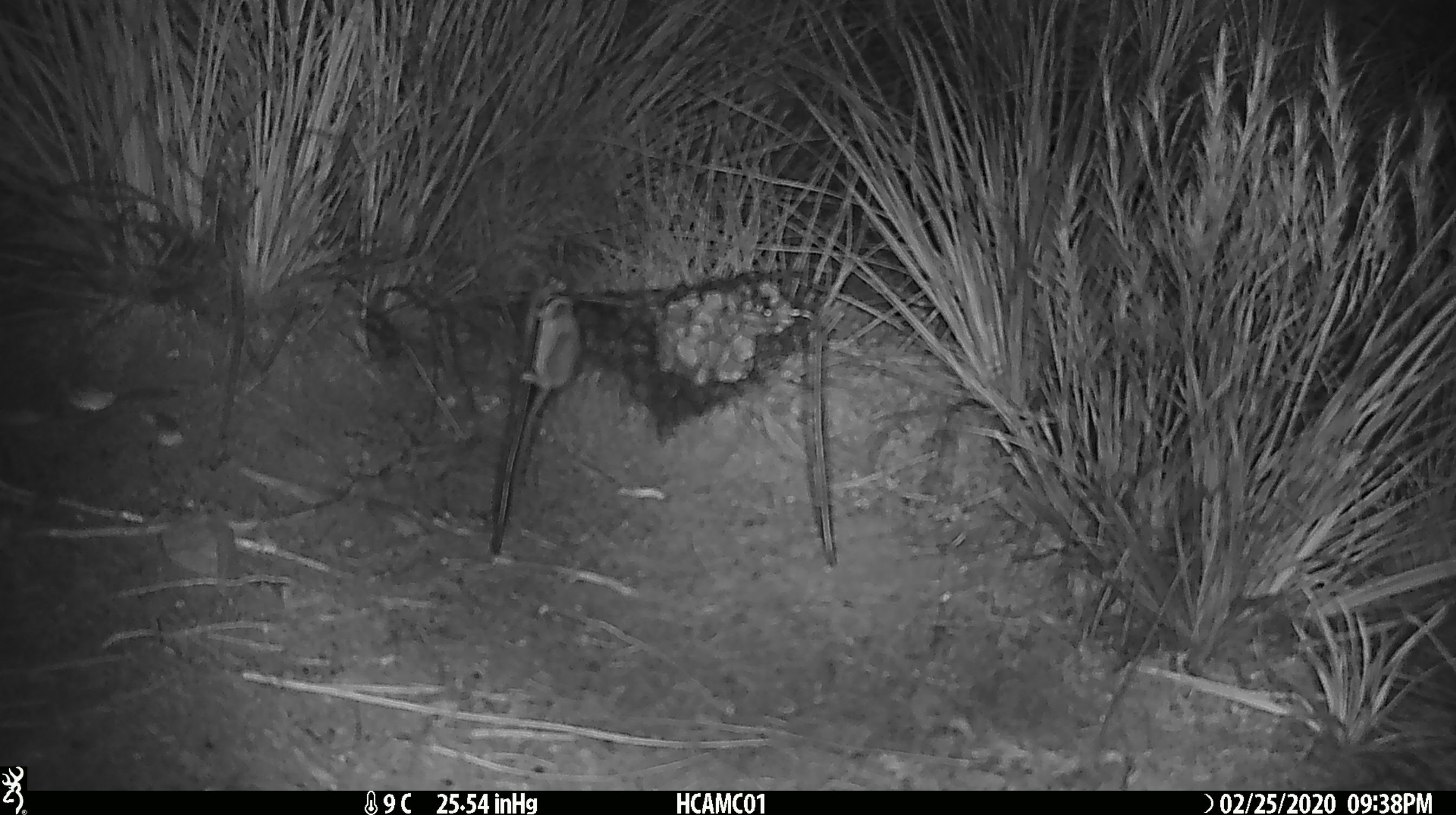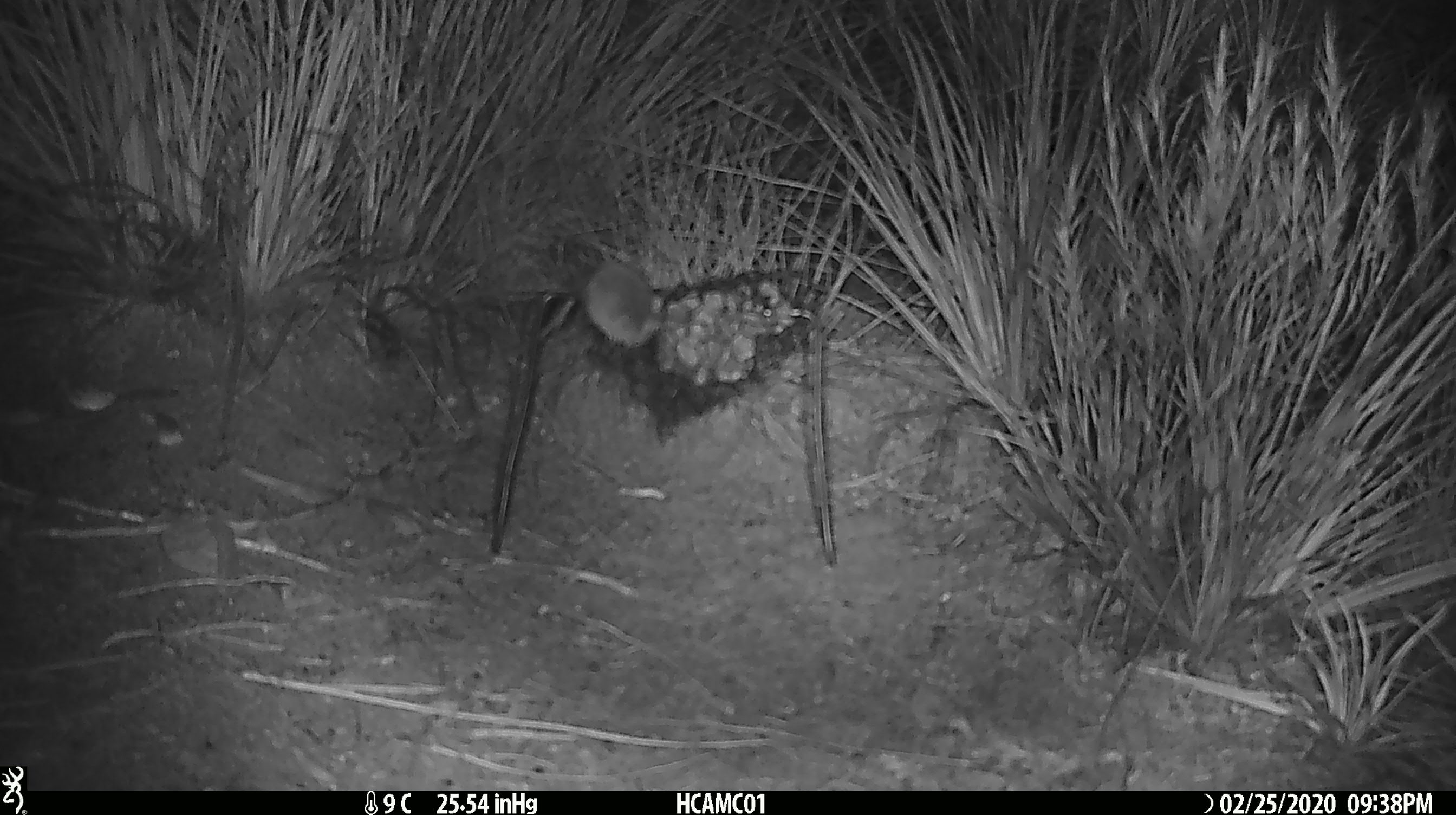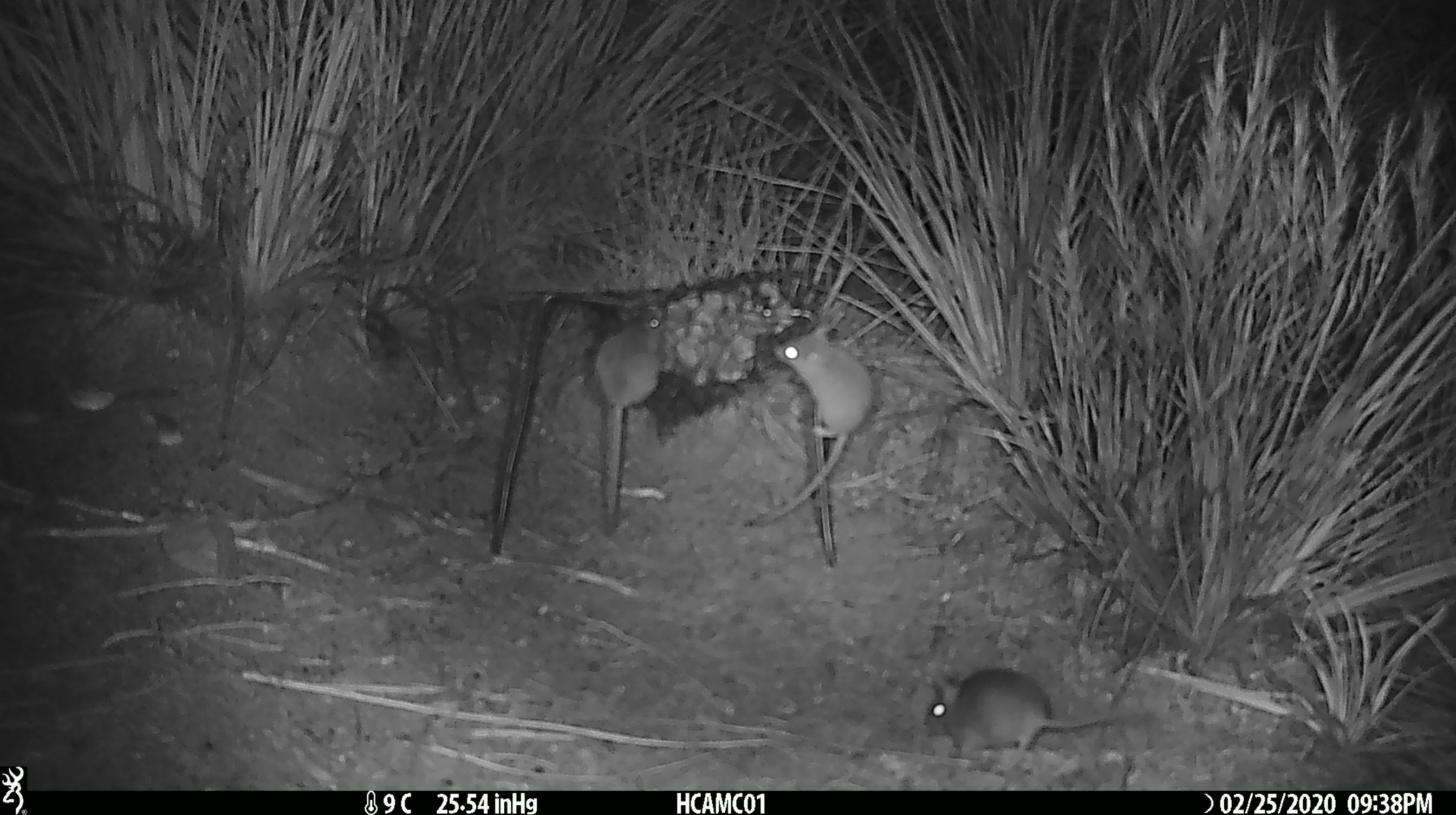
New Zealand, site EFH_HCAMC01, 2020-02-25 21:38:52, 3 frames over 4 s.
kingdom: Animalia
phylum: Chordata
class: Mammalia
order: Rodentia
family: Muridae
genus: Mus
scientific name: Mus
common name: mouse